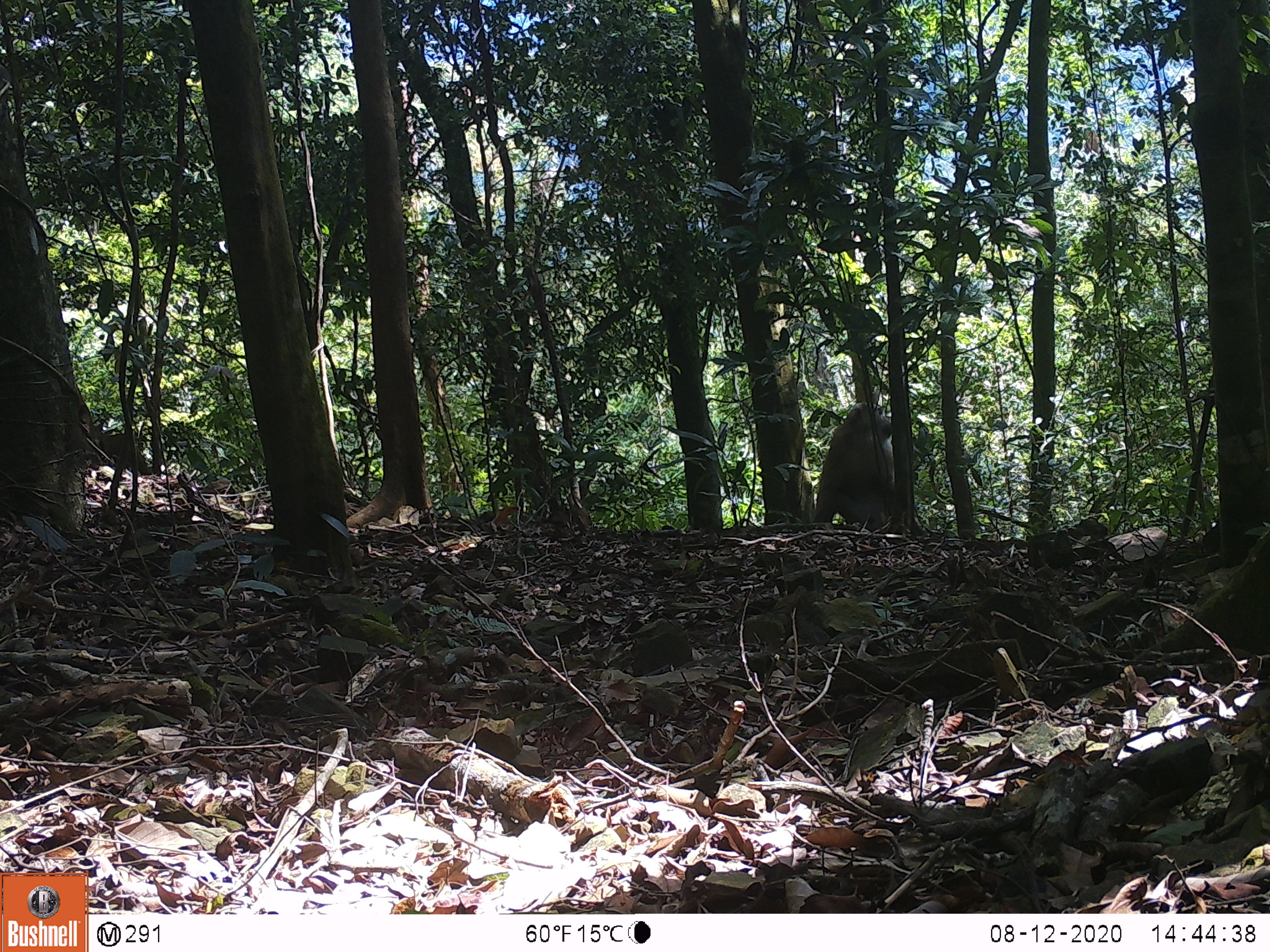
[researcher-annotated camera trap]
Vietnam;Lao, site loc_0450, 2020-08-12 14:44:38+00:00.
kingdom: Animalia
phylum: Chordata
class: Mammalia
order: Primates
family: Cercopithecidae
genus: Macaca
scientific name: Macaca nemestrina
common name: pig-tailed macaque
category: pig tailed macaque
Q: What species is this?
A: Pig tailed macaque (pig-tailed macaque) (Macaca nemestrina).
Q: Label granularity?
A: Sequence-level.